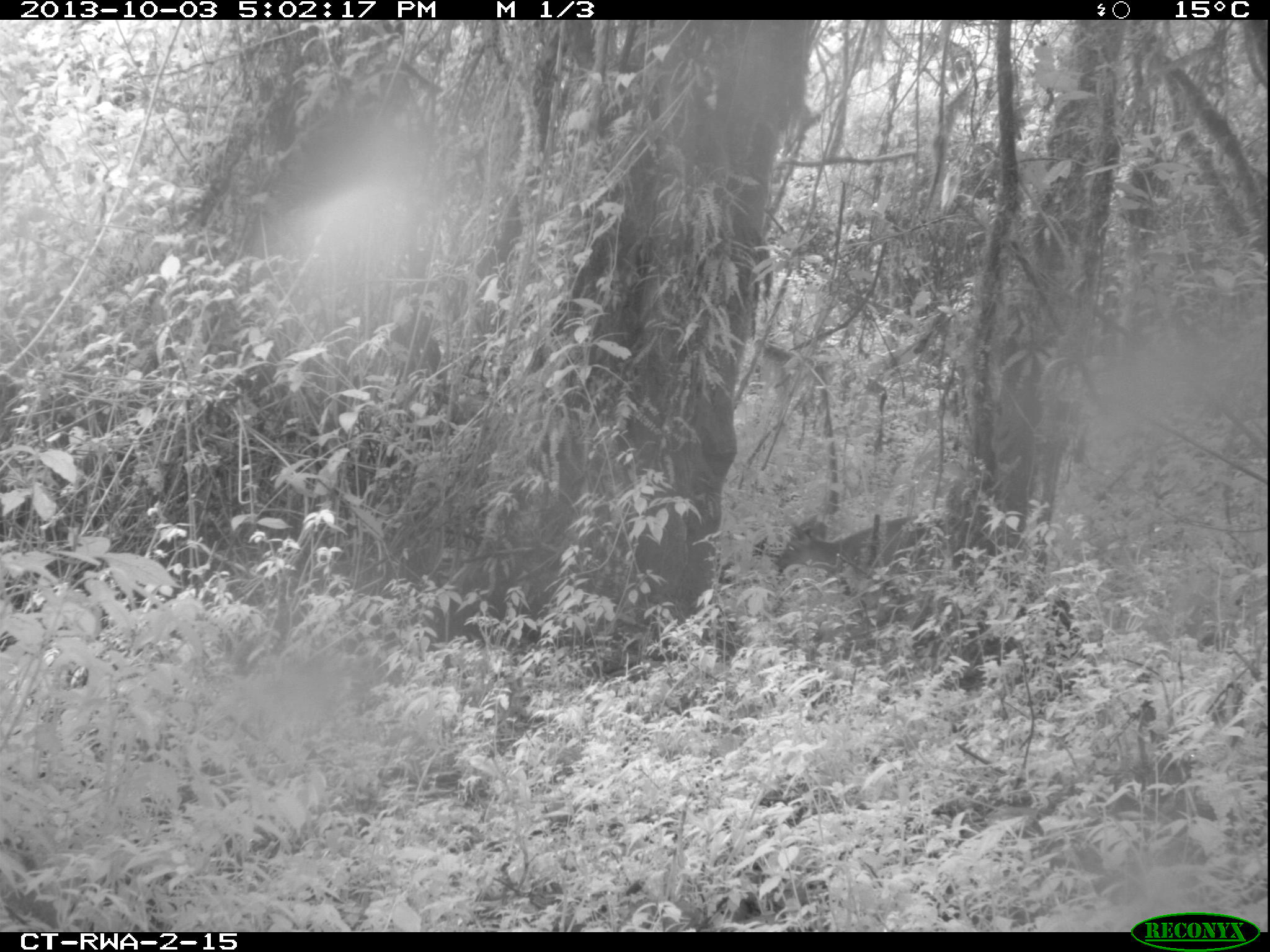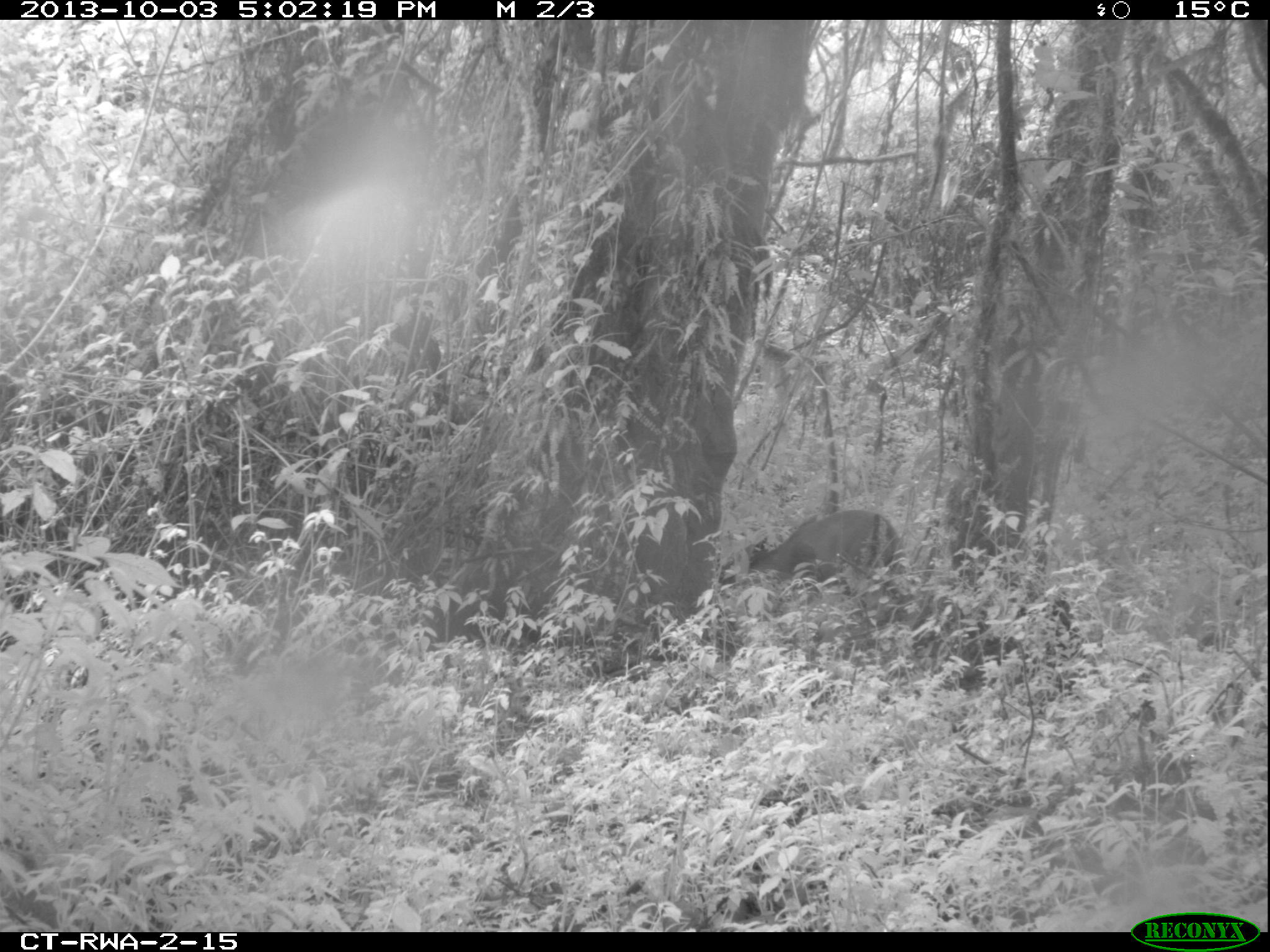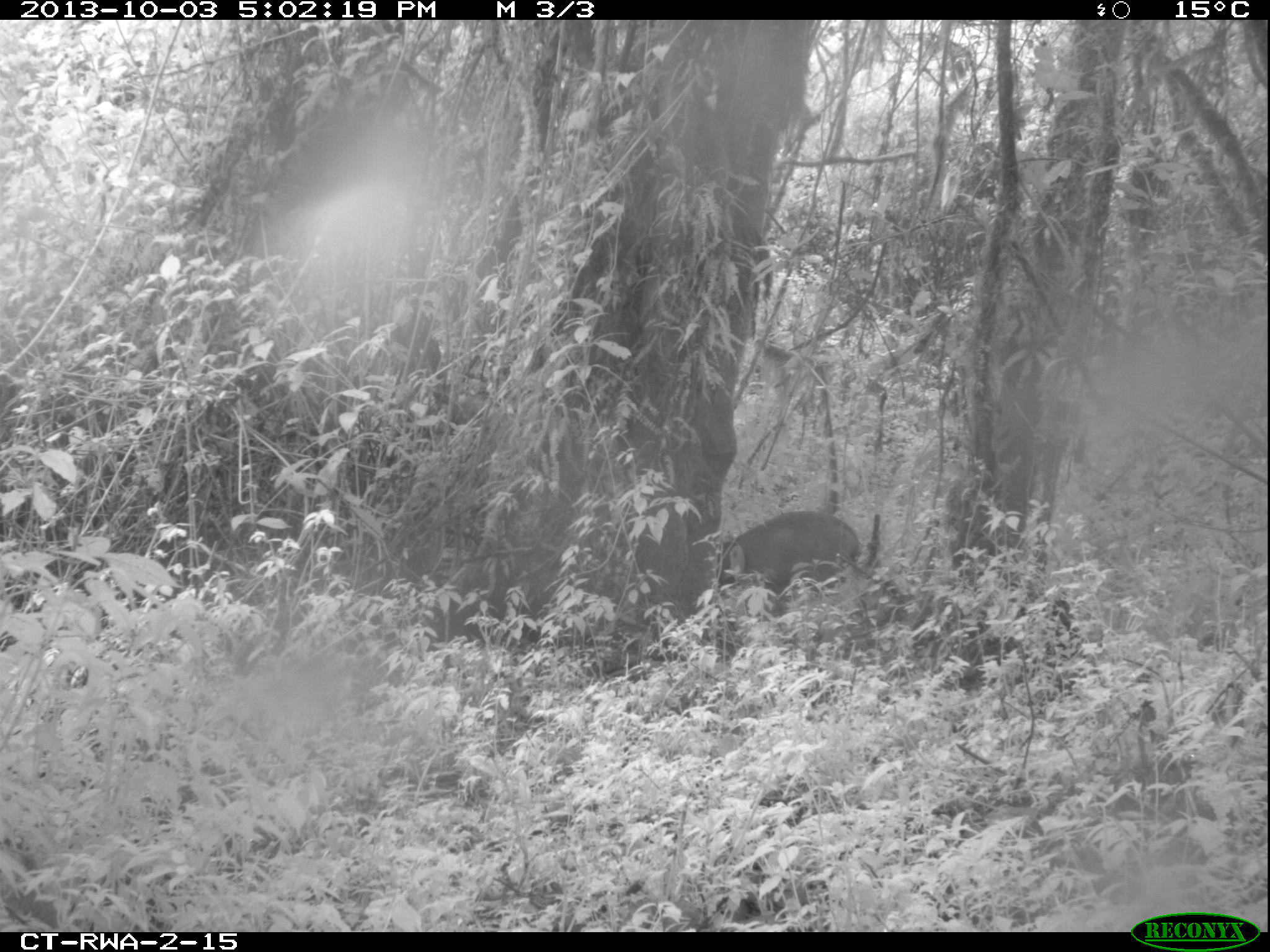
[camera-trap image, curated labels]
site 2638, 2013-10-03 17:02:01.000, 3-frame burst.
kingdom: Animalia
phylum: Chordata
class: Mammalia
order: Artiodactyla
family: Bovidae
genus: Cephalophus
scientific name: Cephalophus nigrifrons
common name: black-fronted duiker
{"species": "Cephalophus nigrifrons (black-fronted duiker)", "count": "1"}